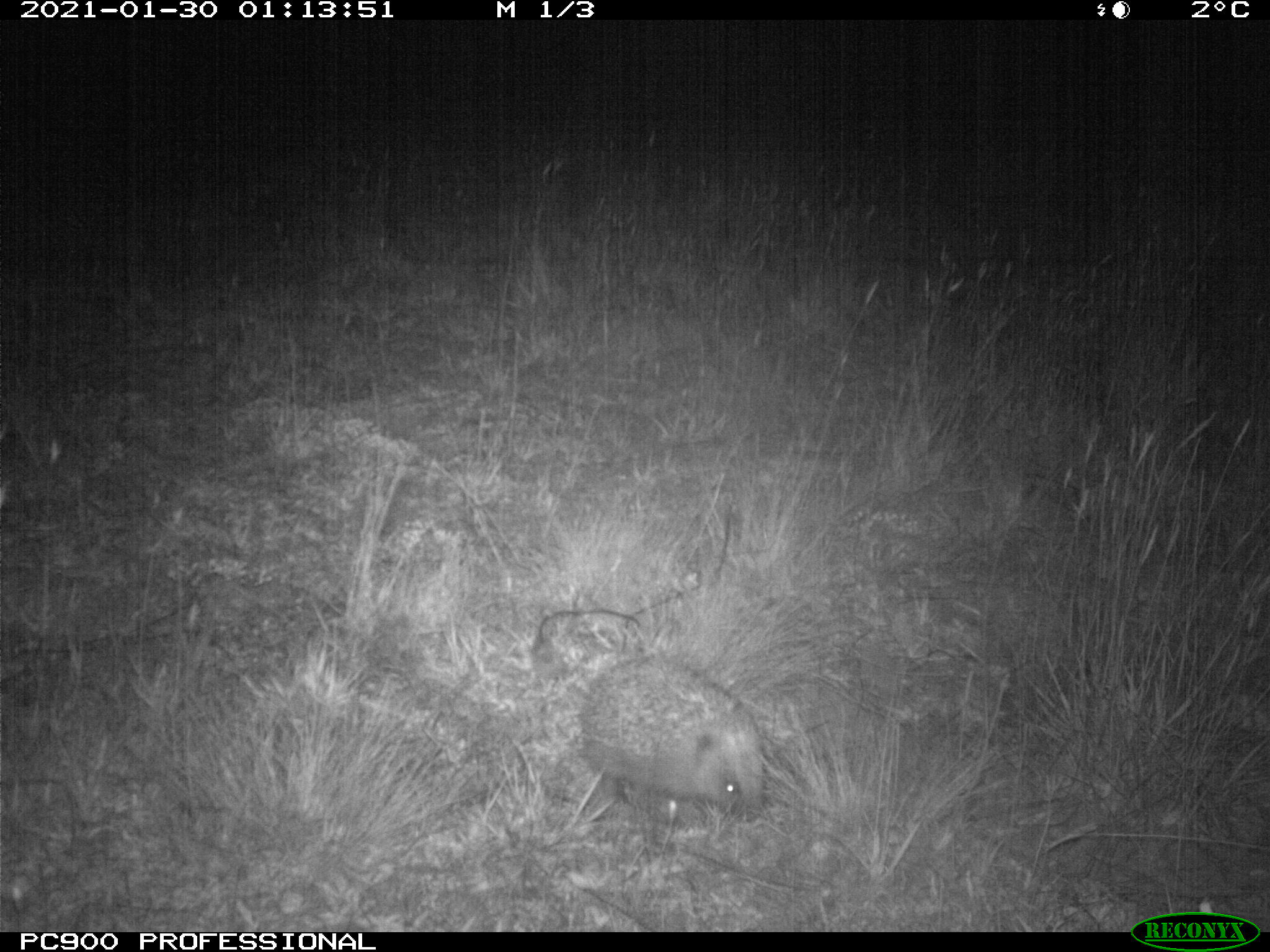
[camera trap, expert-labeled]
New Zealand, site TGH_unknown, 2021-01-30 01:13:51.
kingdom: Animalia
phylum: Chordata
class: Mammalia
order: Eulipotyphla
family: Erinaceidae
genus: Erinaceus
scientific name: Erinaceus europaeus europaeus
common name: european hedgehog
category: hedgehog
Hedgehog (european hedgehog) (Erinaceus europaeus europaeus).